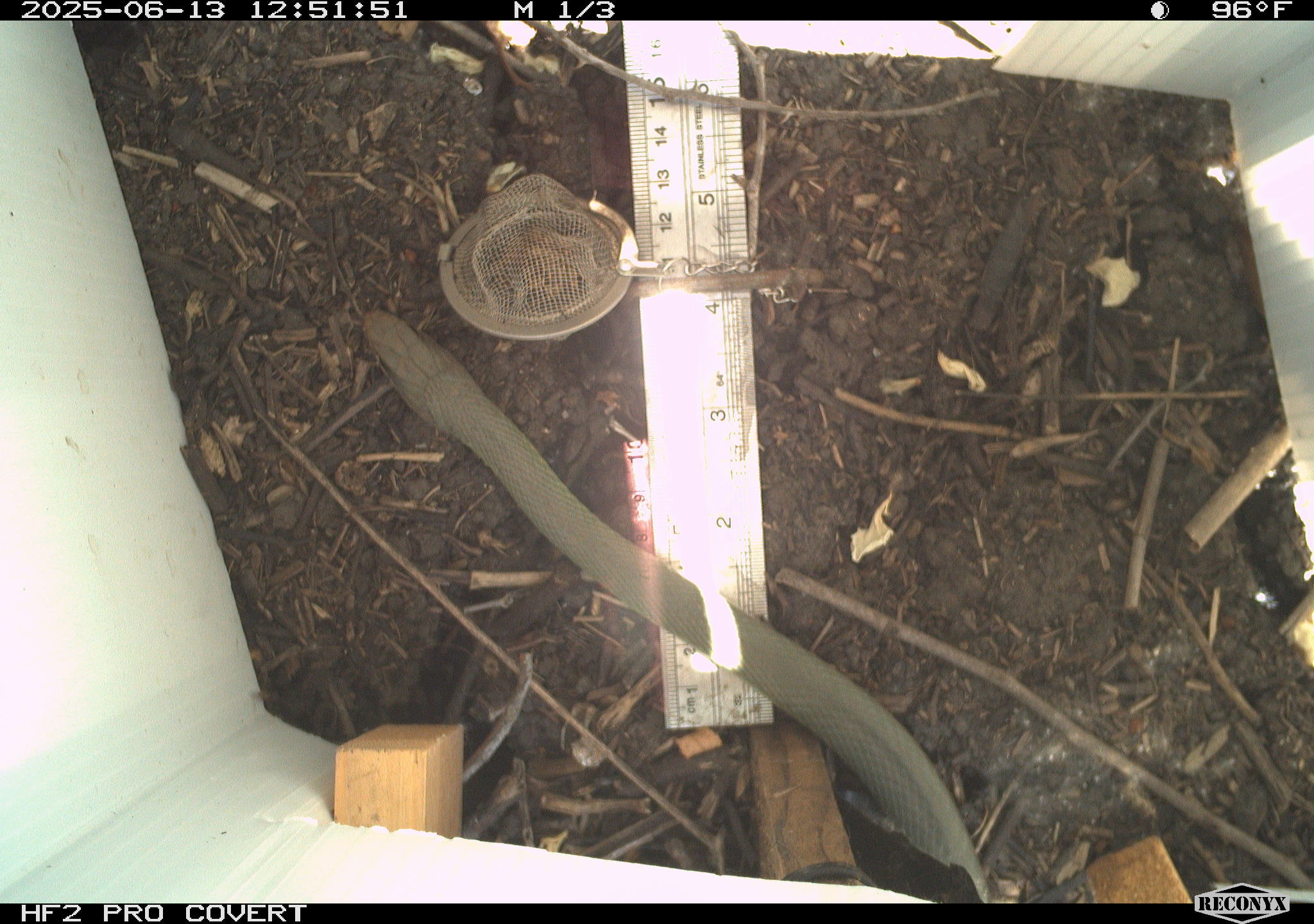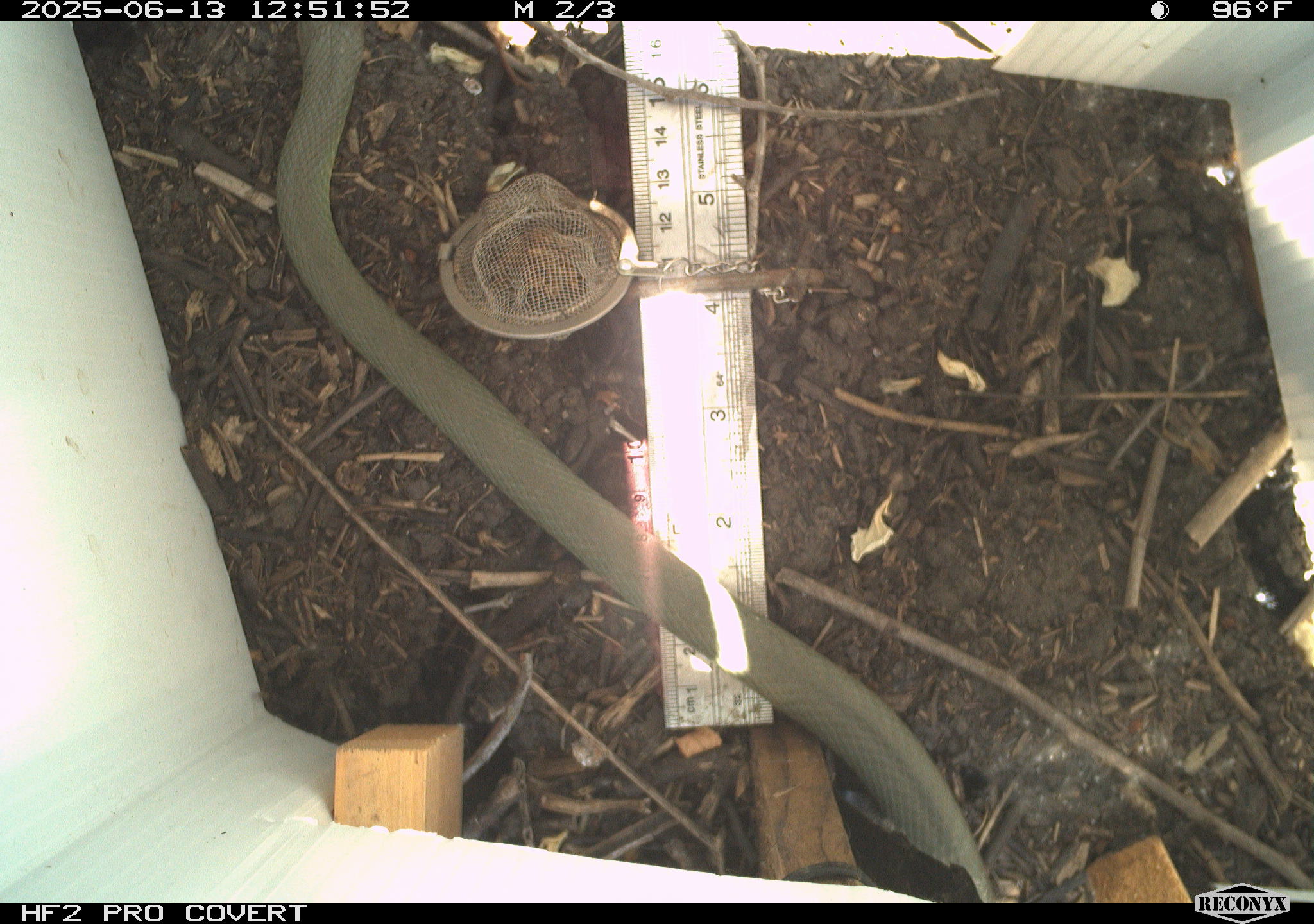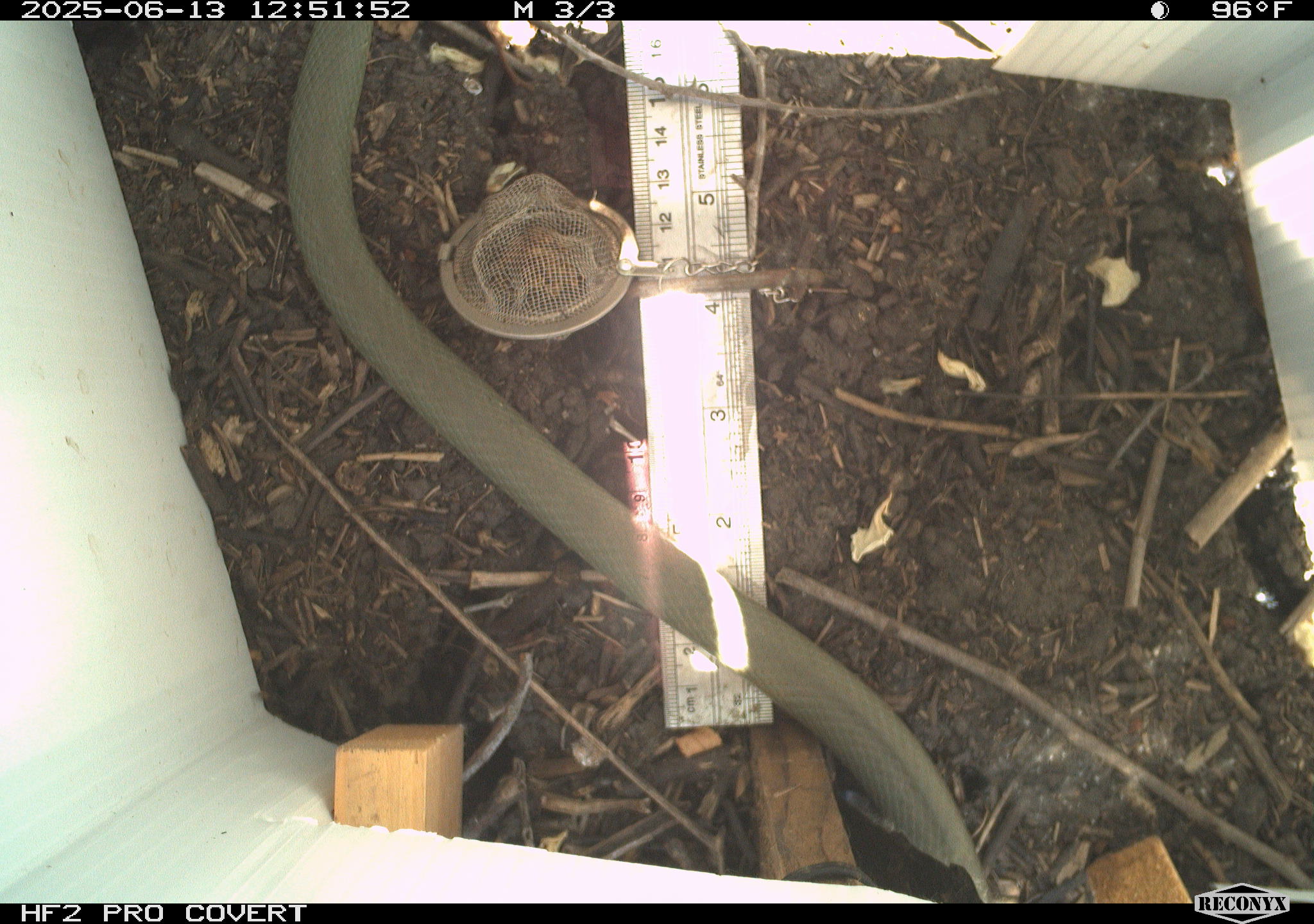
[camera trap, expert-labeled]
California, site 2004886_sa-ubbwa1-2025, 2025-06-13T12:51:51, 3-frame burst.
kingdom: Animalia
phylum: Chordata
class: Reptilia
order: Squamata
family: Colubridae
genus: Coluber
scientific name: Coluber constrictor mormon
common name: western yellow-bellied racer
Western yellow-bellied racer (Coluber constrictor mormon).